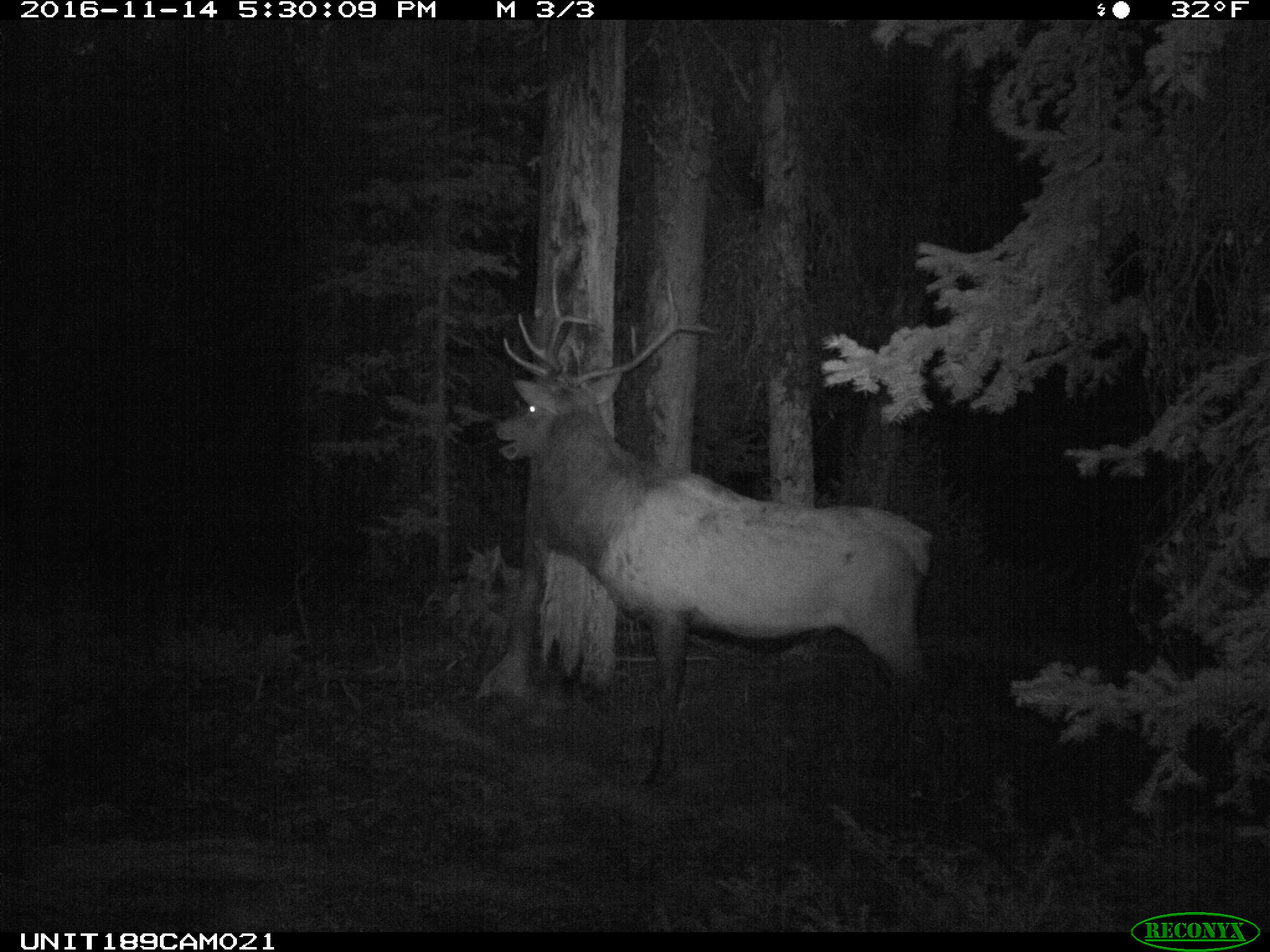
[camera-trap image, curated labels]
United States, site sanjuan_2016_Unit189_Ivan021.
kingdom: Animalia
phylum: Chordata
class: Mammalia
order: Artiodactyla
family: Cervidae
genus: Cervus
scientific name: Cervus elaphus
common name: red deer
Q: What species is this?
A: Cervus elaphus (red deer).